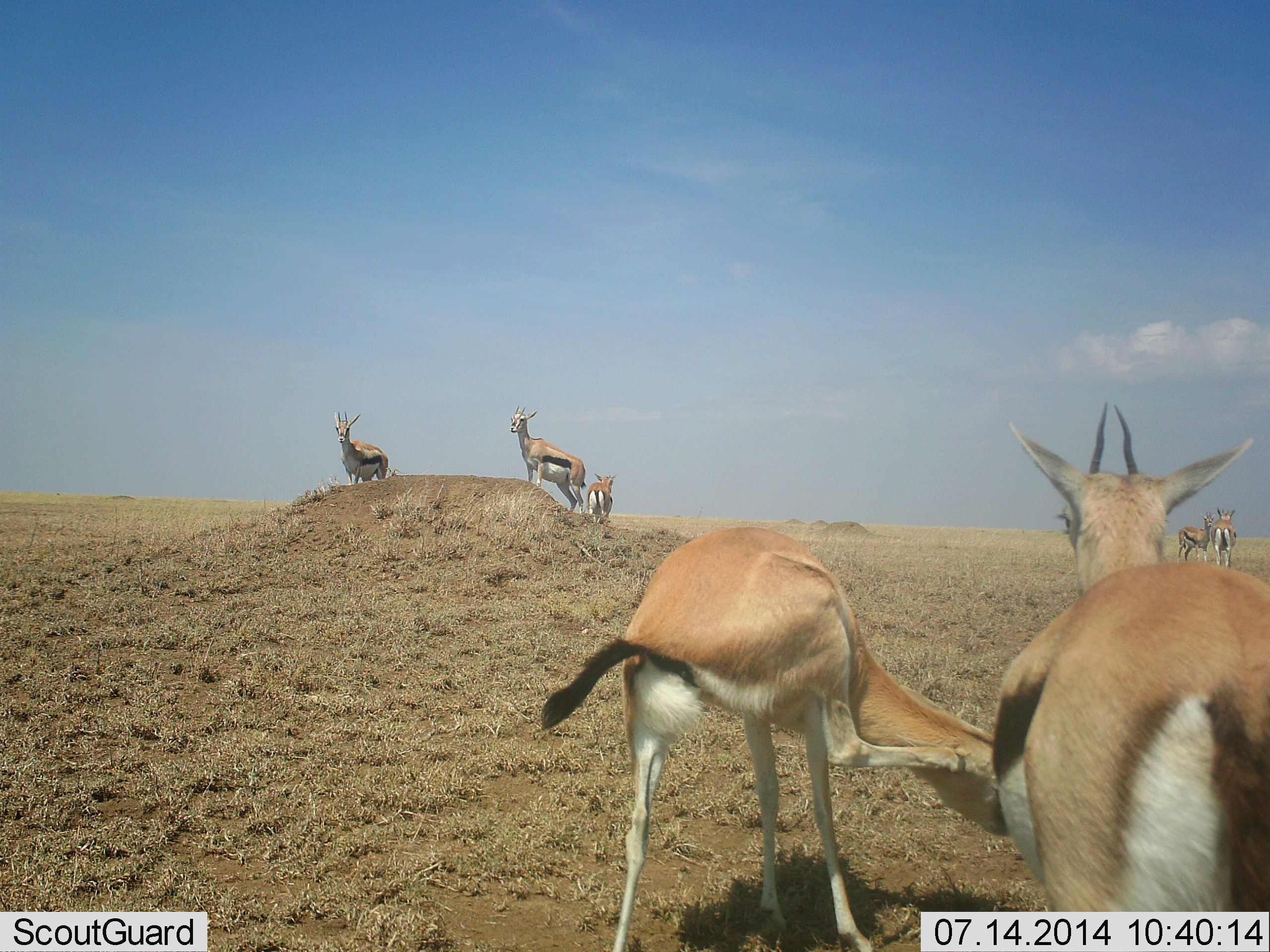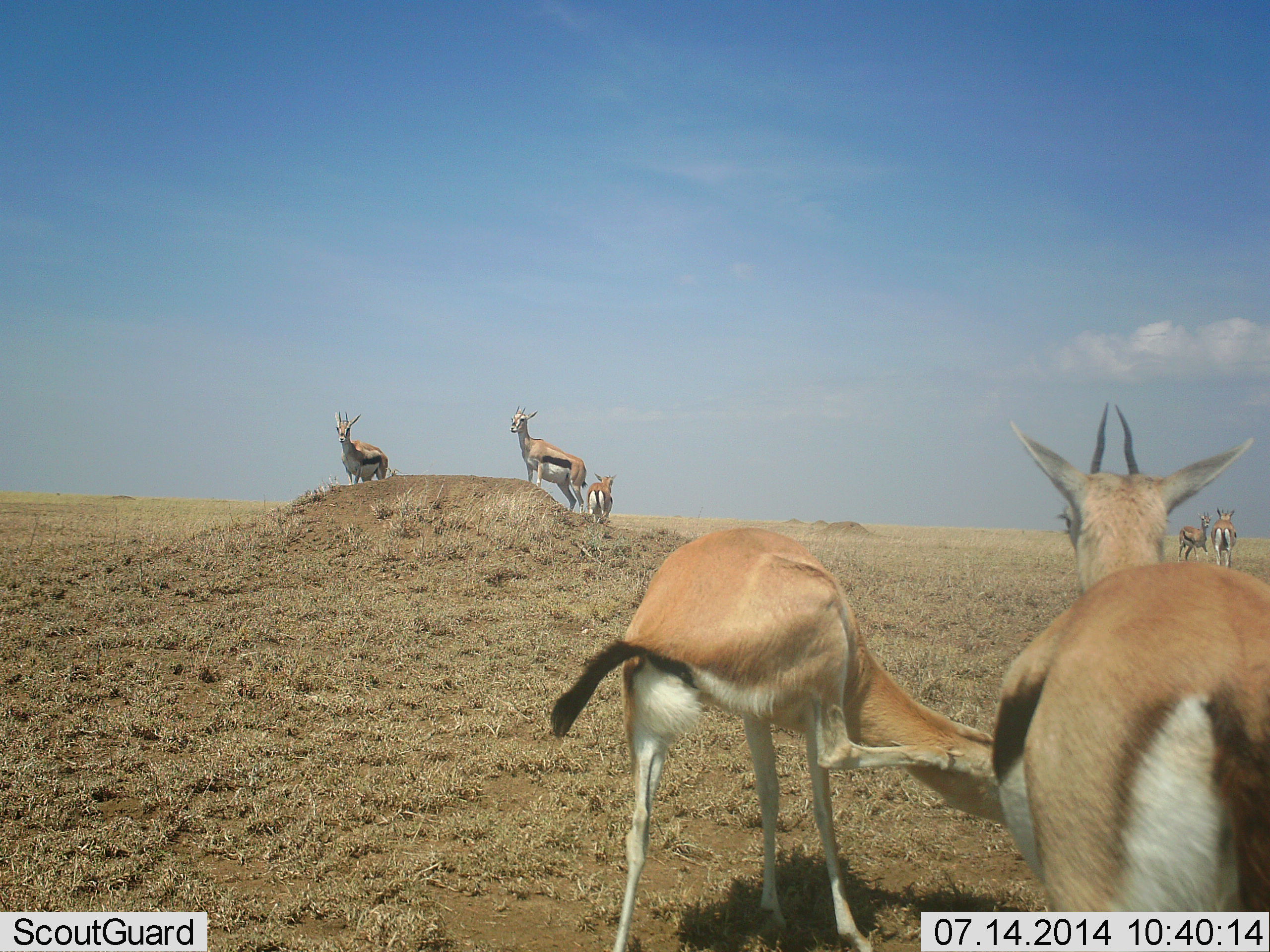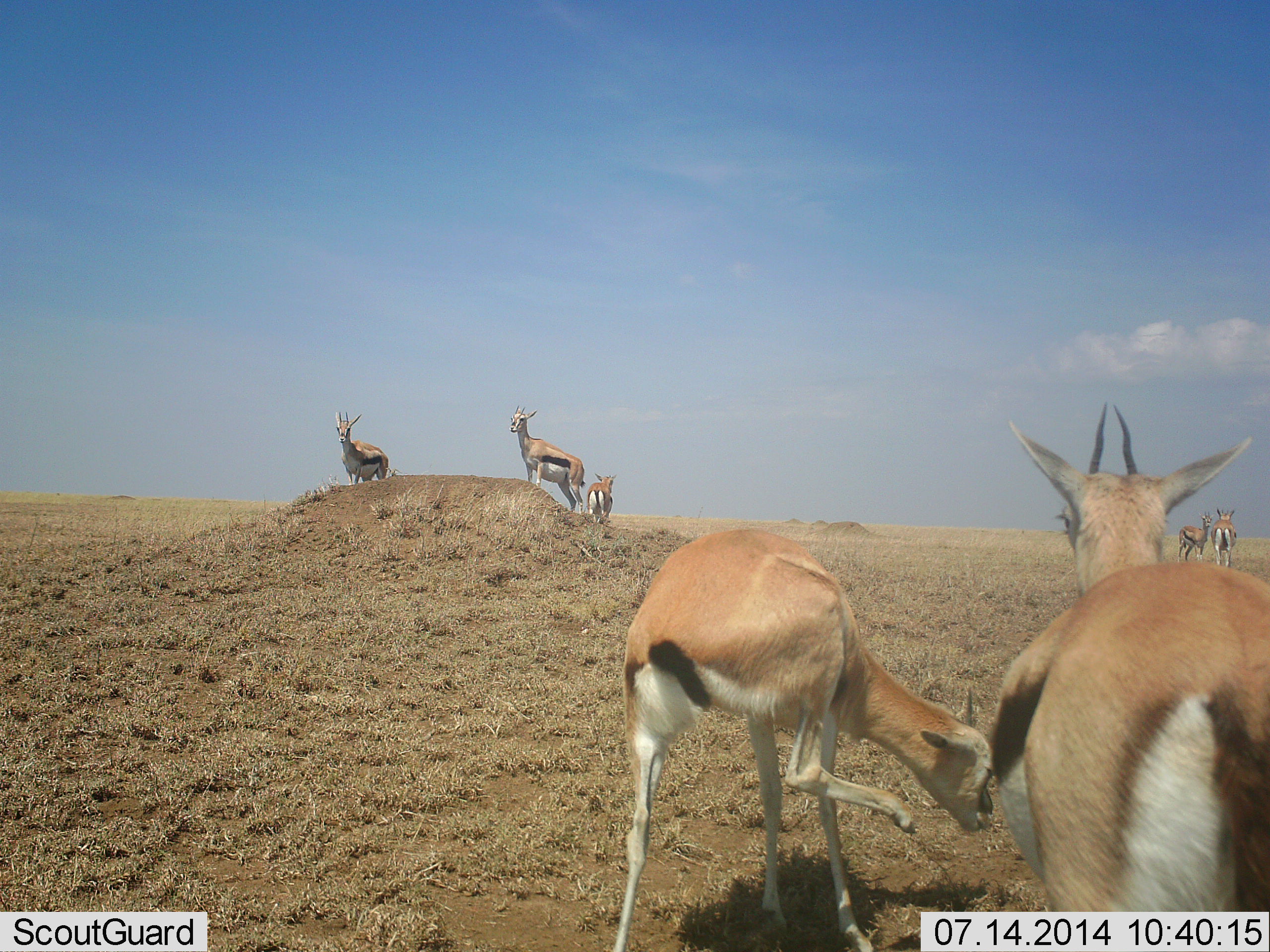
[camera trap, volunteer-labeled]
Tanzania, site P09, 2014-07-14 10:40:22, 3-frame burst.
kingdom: Animalia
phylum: Chordata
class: Mammalia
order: Artiodactyla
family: Bovidae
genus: Eudorcas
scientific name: Eudorcas thomsonii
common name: thomson's gazelle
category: gazellethomsons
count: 7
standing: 100%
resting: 0%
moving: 30%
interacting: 20%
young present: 0%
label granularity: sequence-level